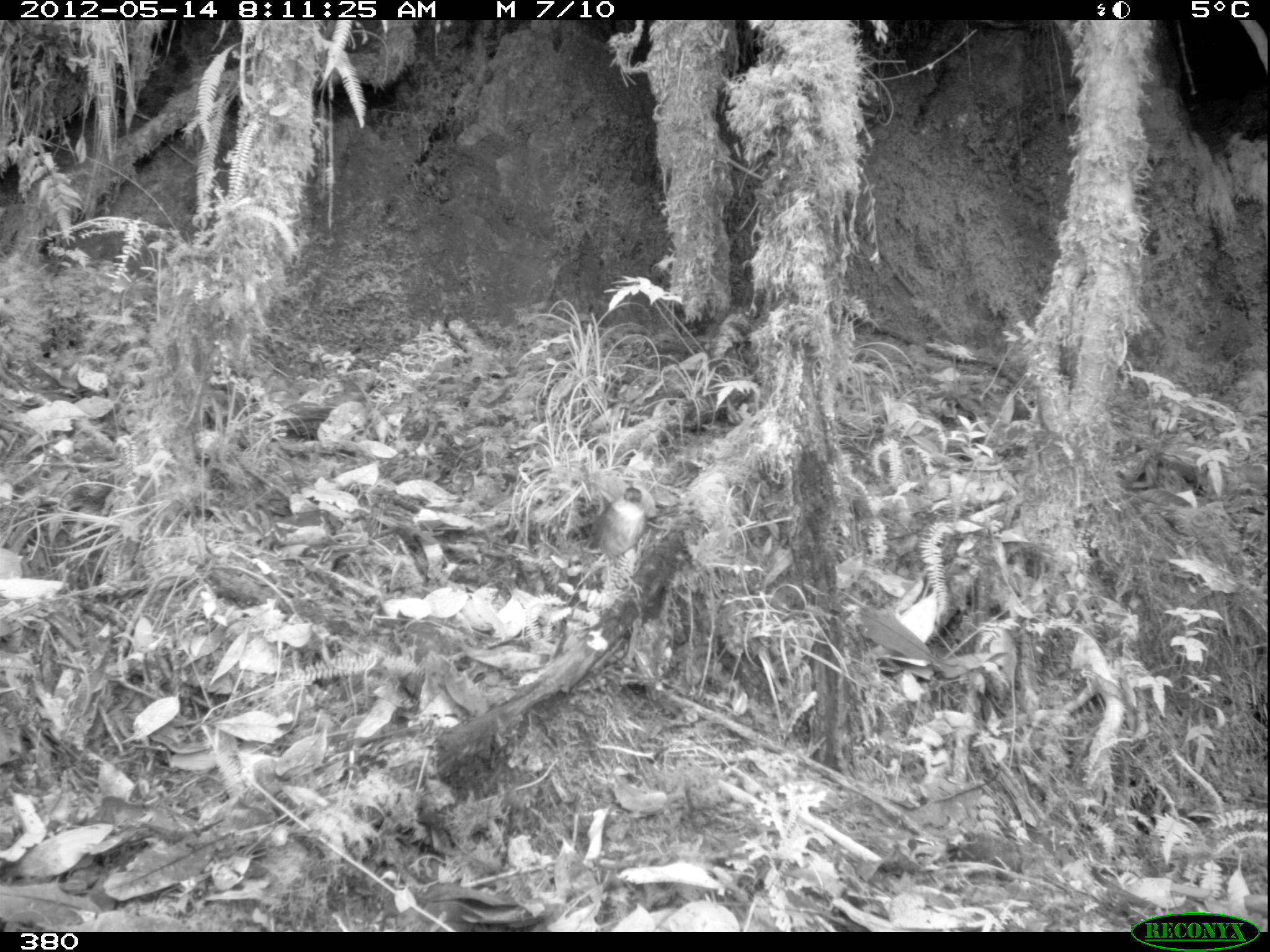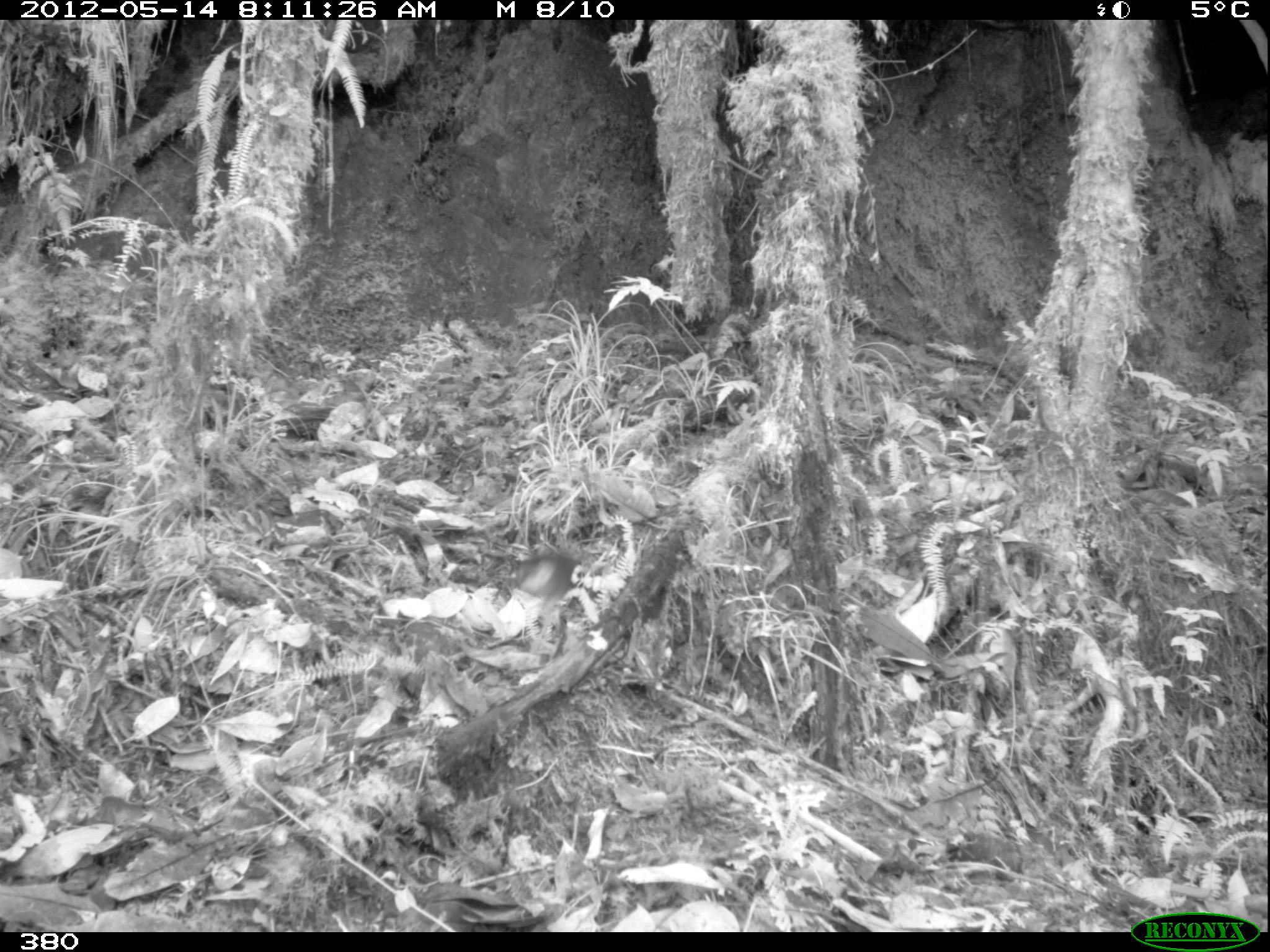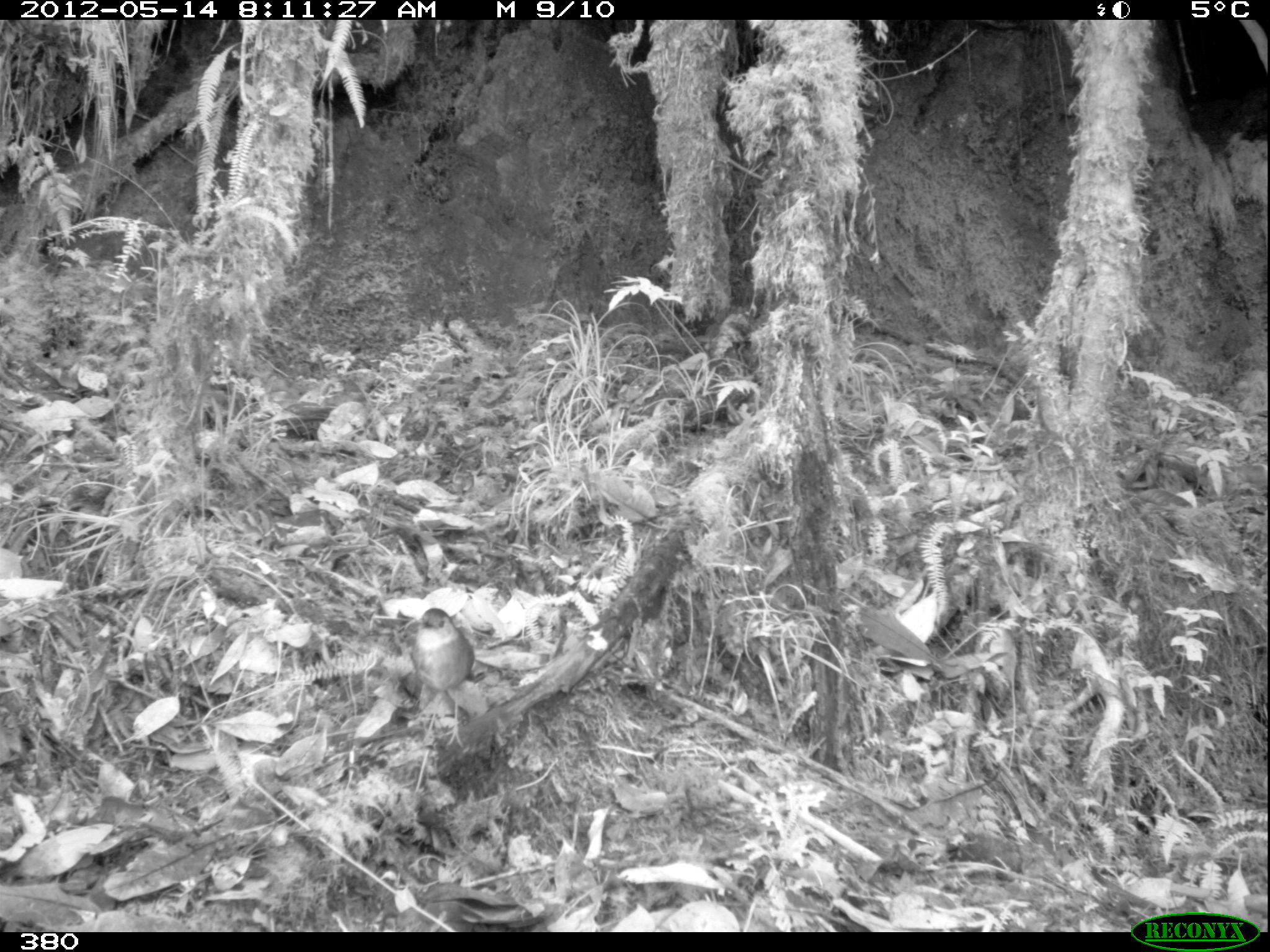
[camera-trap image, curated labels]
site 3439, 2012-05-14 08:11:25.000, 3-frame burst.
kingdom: Animalia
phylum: Chordata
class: Aves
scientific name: Aves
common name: bird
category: unknown bird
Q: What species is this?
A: Unknown bird (bird) (Aves).